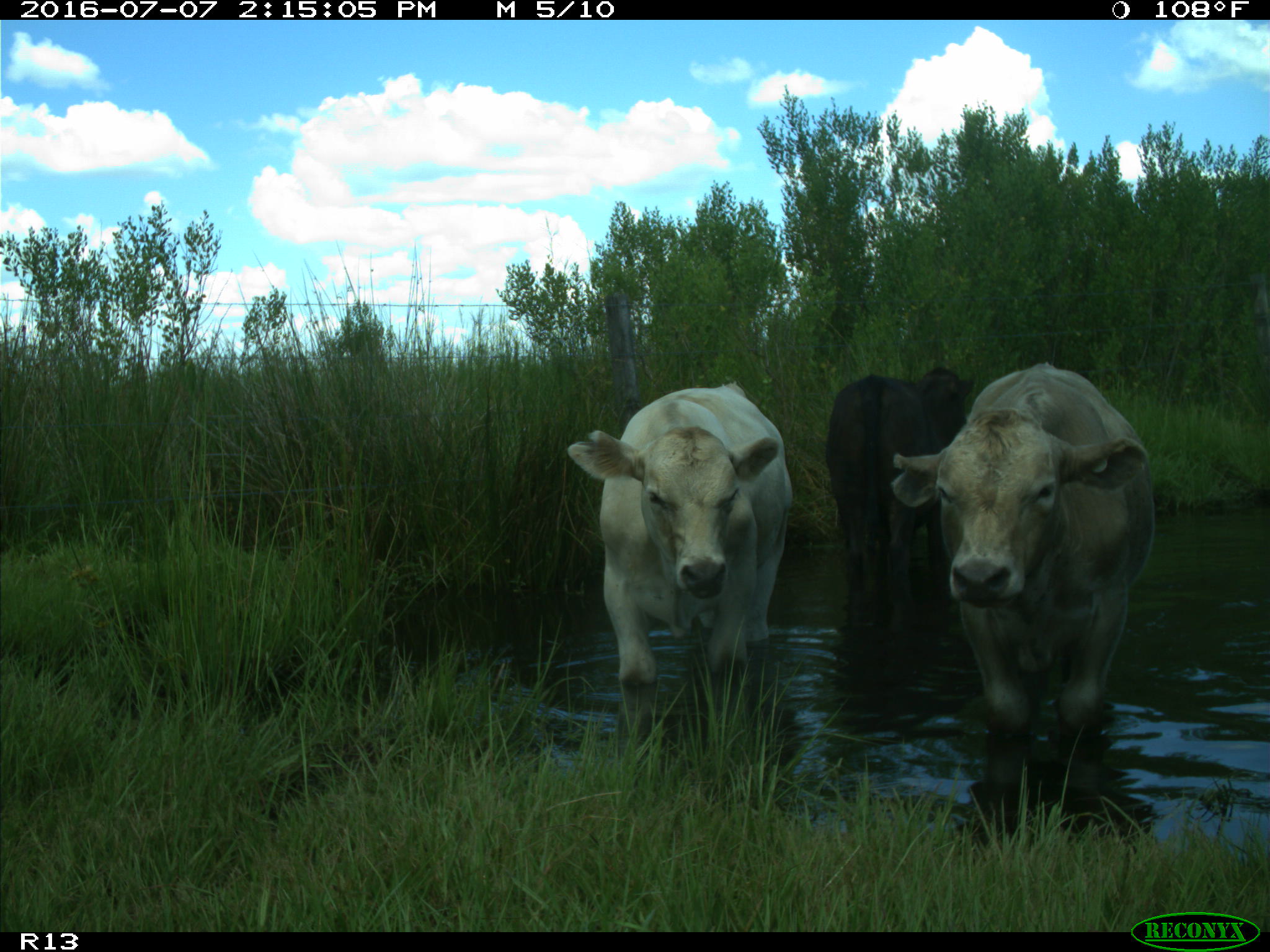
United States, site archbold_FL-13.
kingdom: Animalia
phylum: Chordata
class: Mammalia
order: Artiodactyla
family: Bovidae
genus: Bos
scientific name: Bos taurus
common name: domestic cow